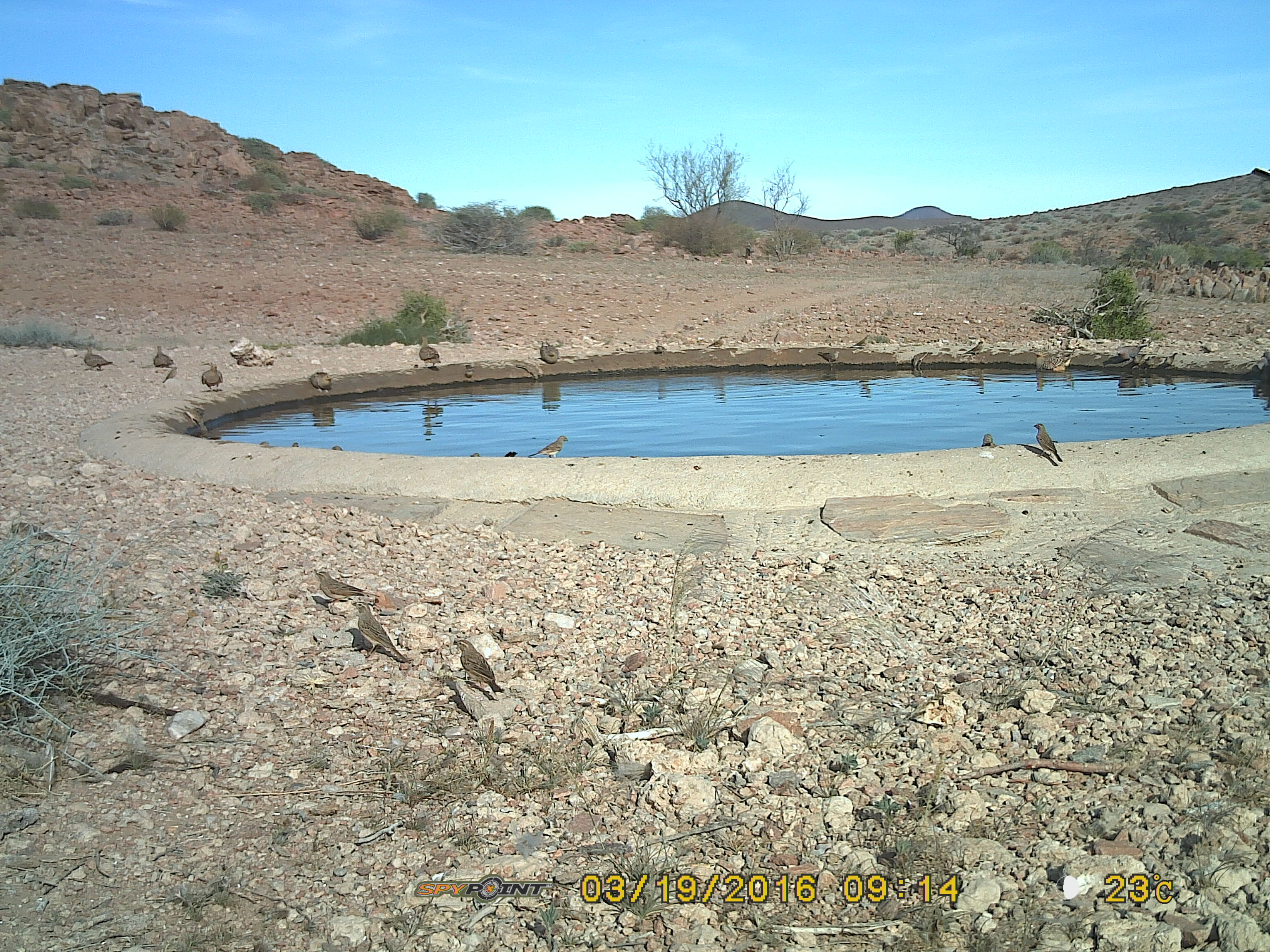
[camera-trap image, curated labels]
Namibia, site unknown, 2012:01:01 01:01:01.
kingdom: Animalia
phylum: Chordata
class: Aves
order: Pterocliformes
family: Pteroclidae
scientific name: Pteroclidae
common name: sandgrouse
Pteroclidae (sandgrouse).